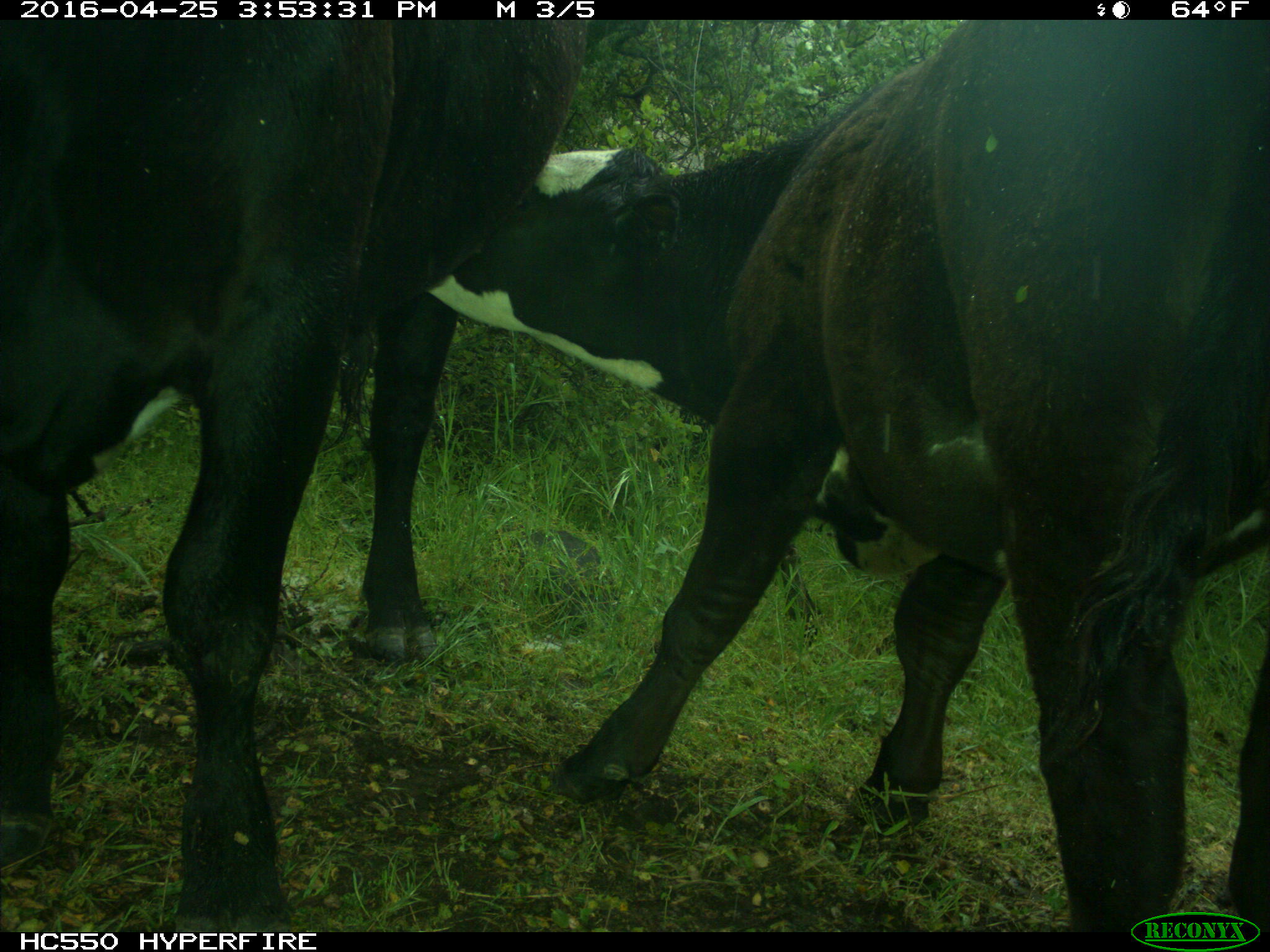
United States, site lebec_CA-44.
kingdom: Animalia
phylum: Chordata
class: Mammalia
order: Artiodactyla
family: Bovidae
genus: Bos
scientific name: Bos taurus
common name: domestic cow